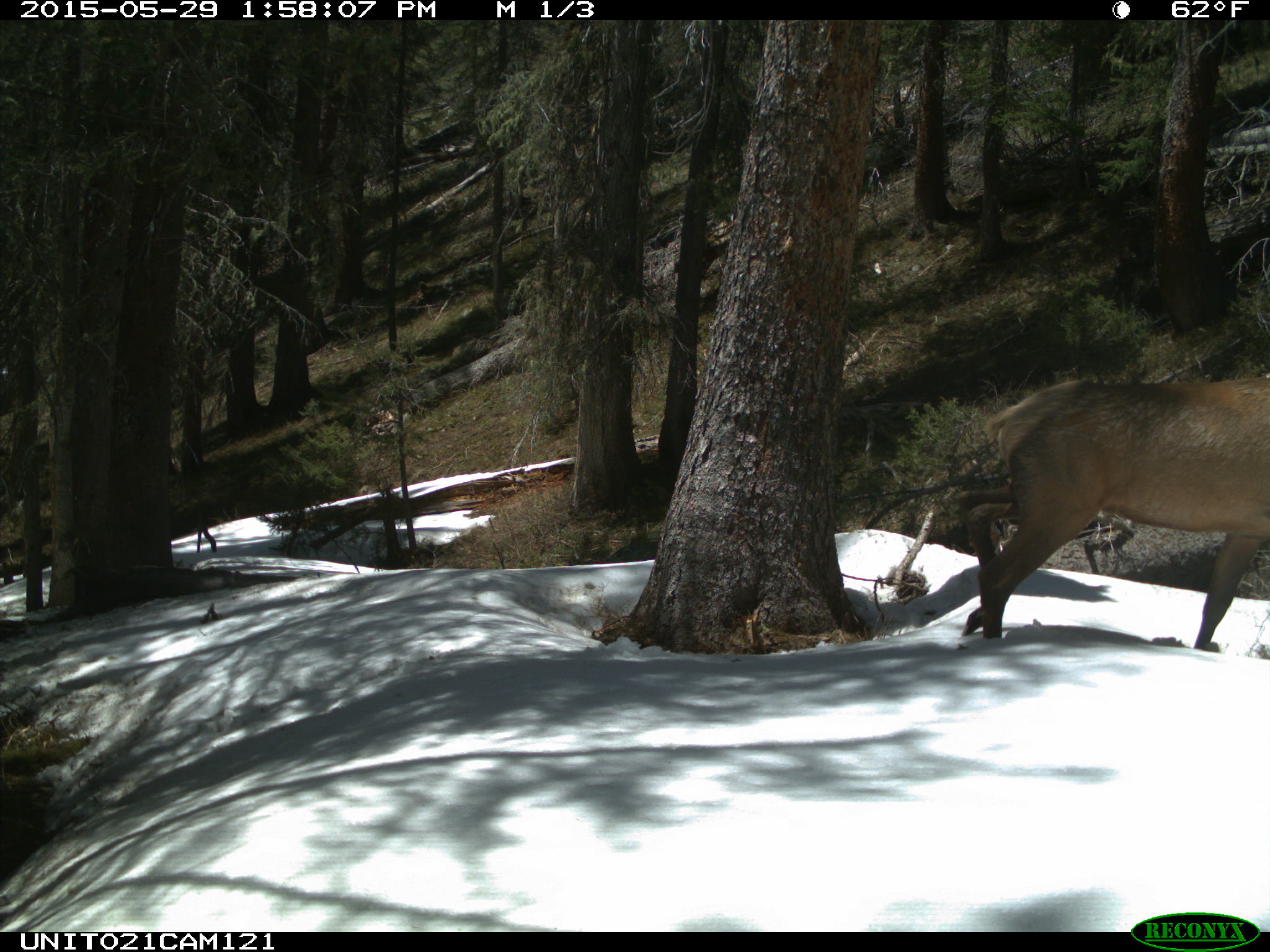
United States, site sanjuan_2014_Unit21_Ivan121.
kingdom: Animalia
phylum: Chordata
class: Mammalia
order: Artiodactyla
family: Cervidae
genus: Cervus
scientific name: Cervus elaphus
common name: red deer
Cervus elaphus (red deer).